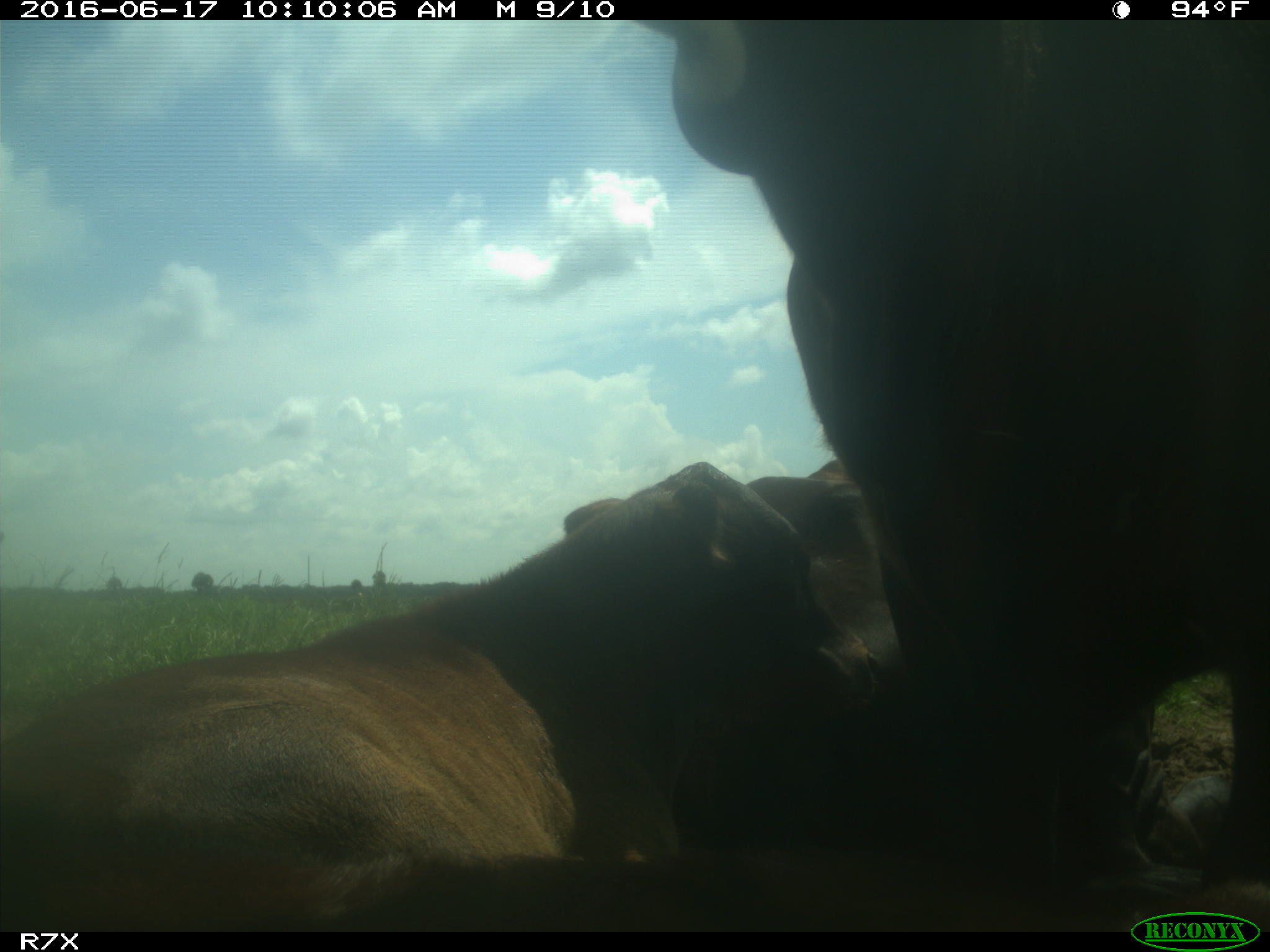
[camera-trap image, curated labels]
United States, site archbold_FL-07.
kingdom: Animalia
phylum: Chordata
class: Mammalia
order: Artiodactyla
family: Bovidae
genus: Bos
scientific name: Bos taurus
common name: domestic cow